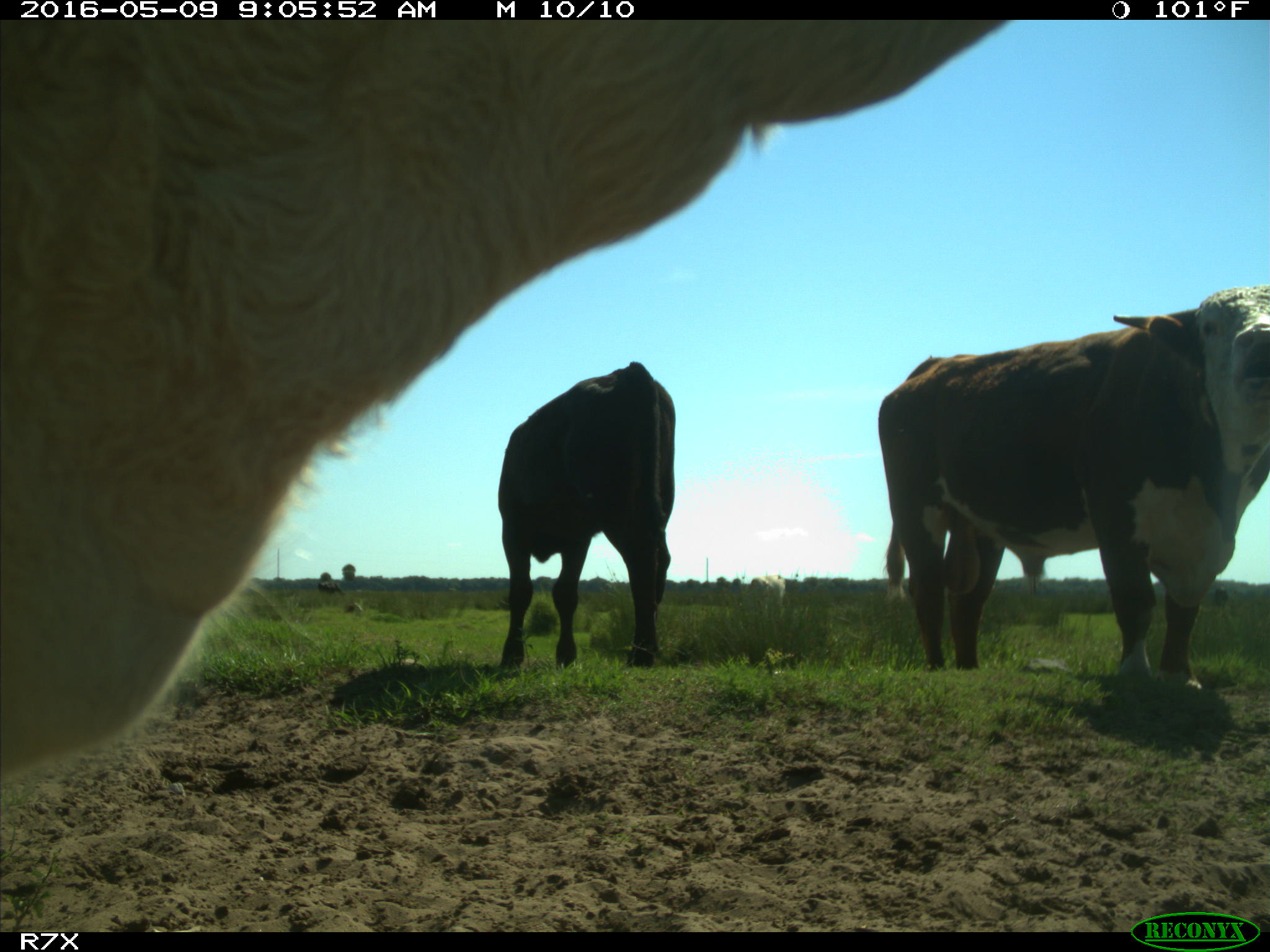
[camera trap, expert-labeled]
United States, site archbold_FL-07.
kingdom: Animalia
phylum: Chordata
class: Mammalia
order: Artiodactyla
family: Bovidae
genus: Bos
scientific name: Bos taurus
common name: domestic cow